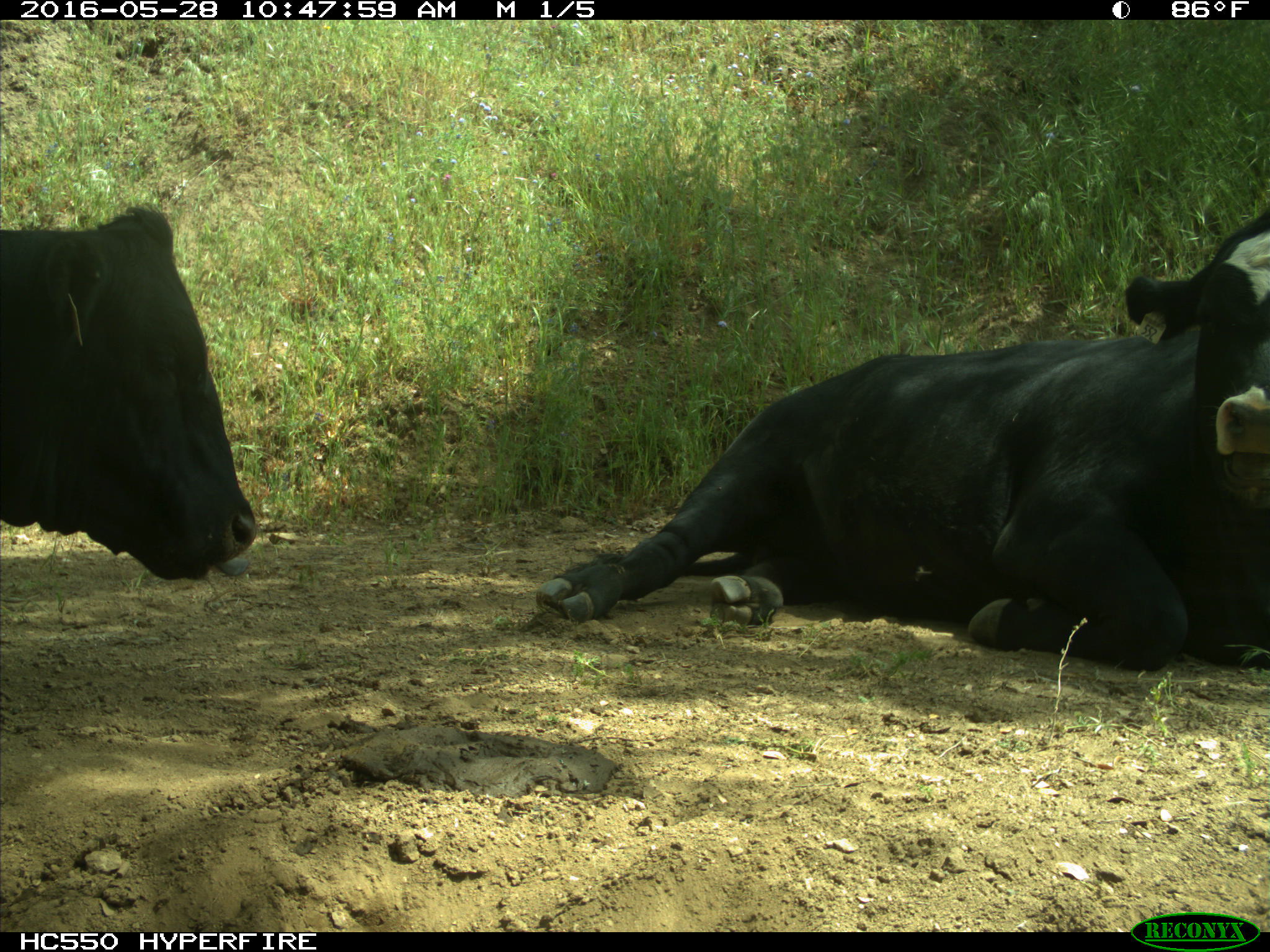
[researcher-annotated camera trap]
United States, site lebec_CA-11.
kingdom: Animalia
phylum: Chordata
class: Mammalia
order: Artiodactyla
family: Bovidae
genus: Bos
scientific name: Bos taurus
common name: domestic cow